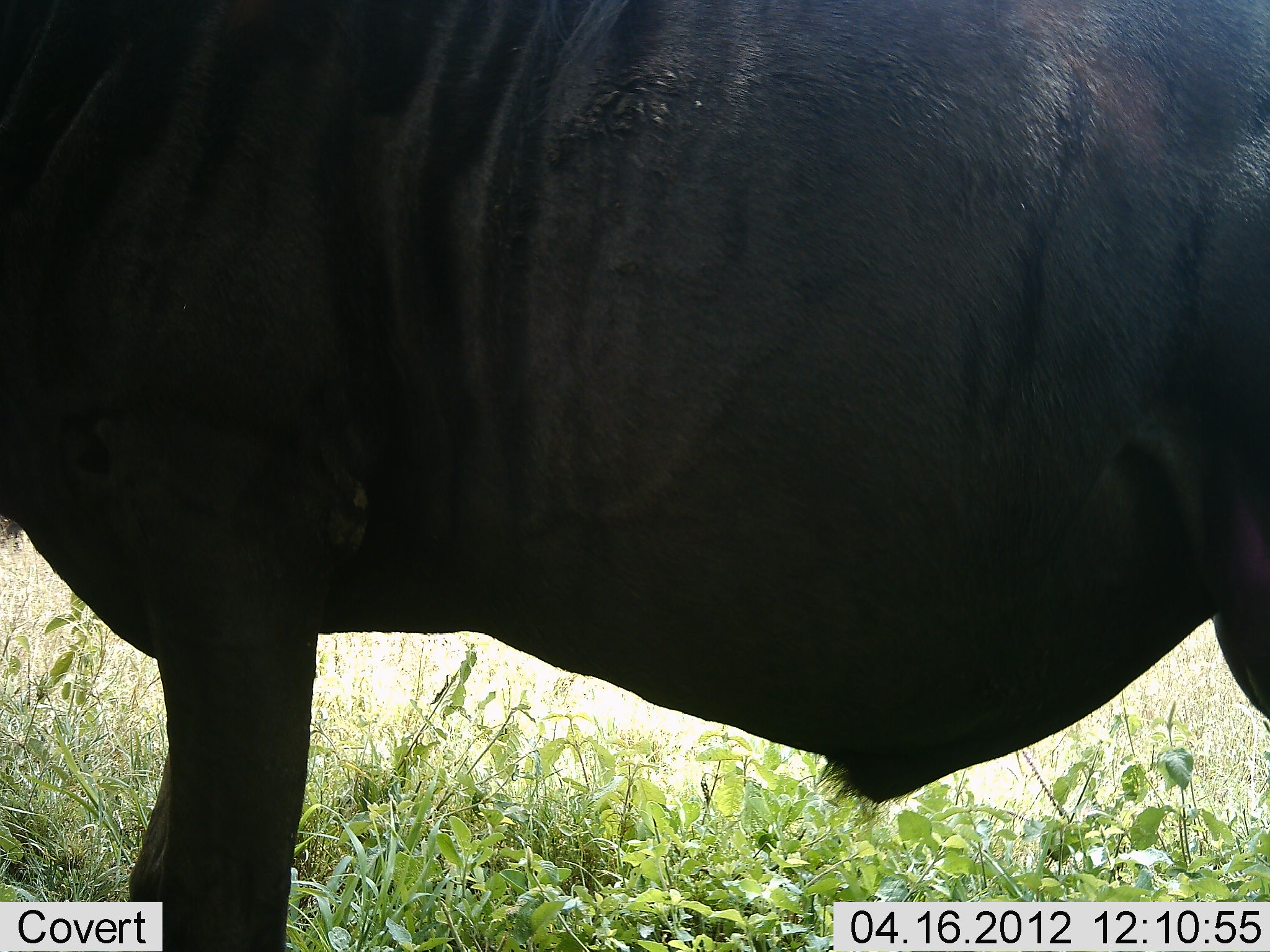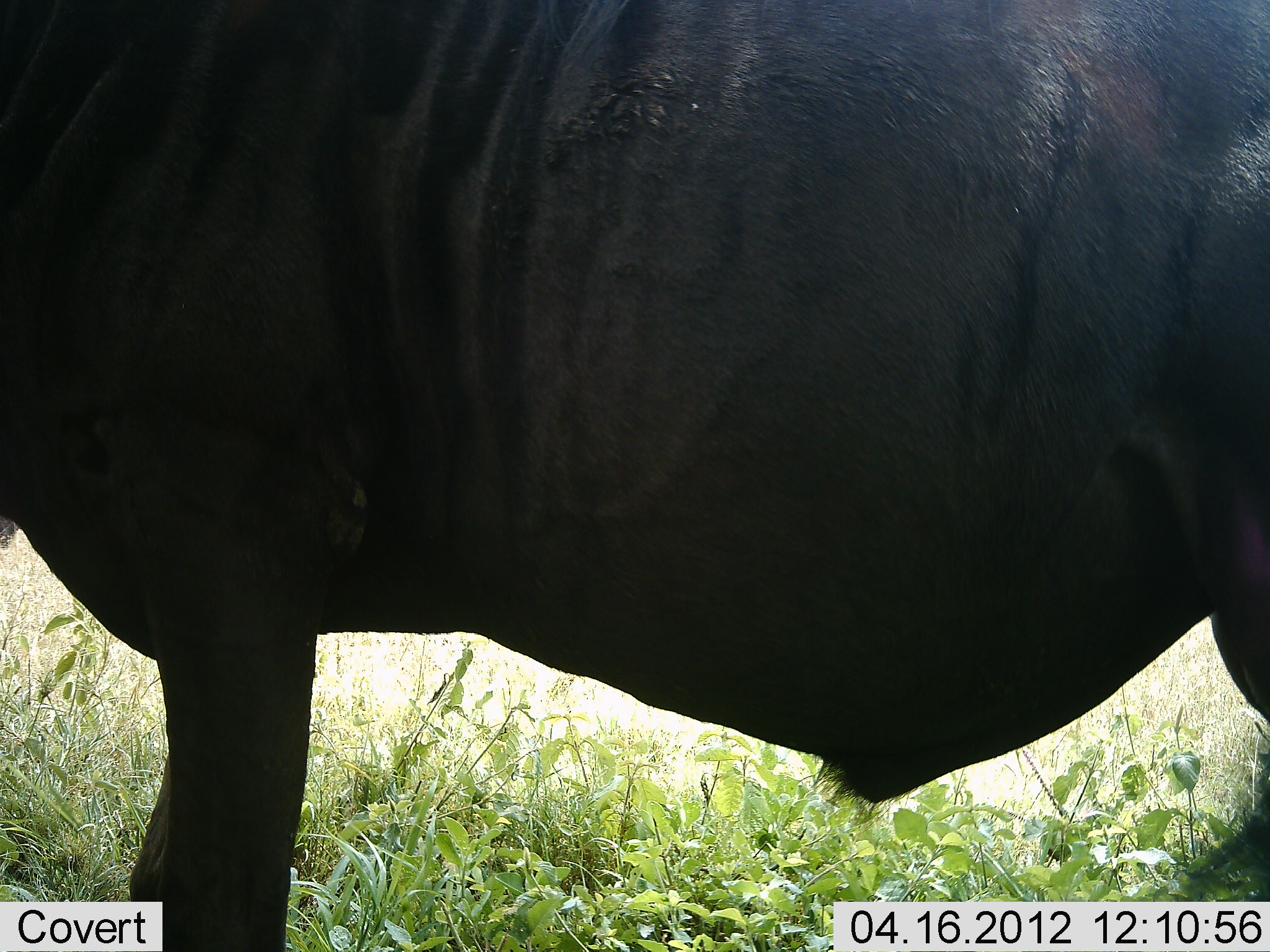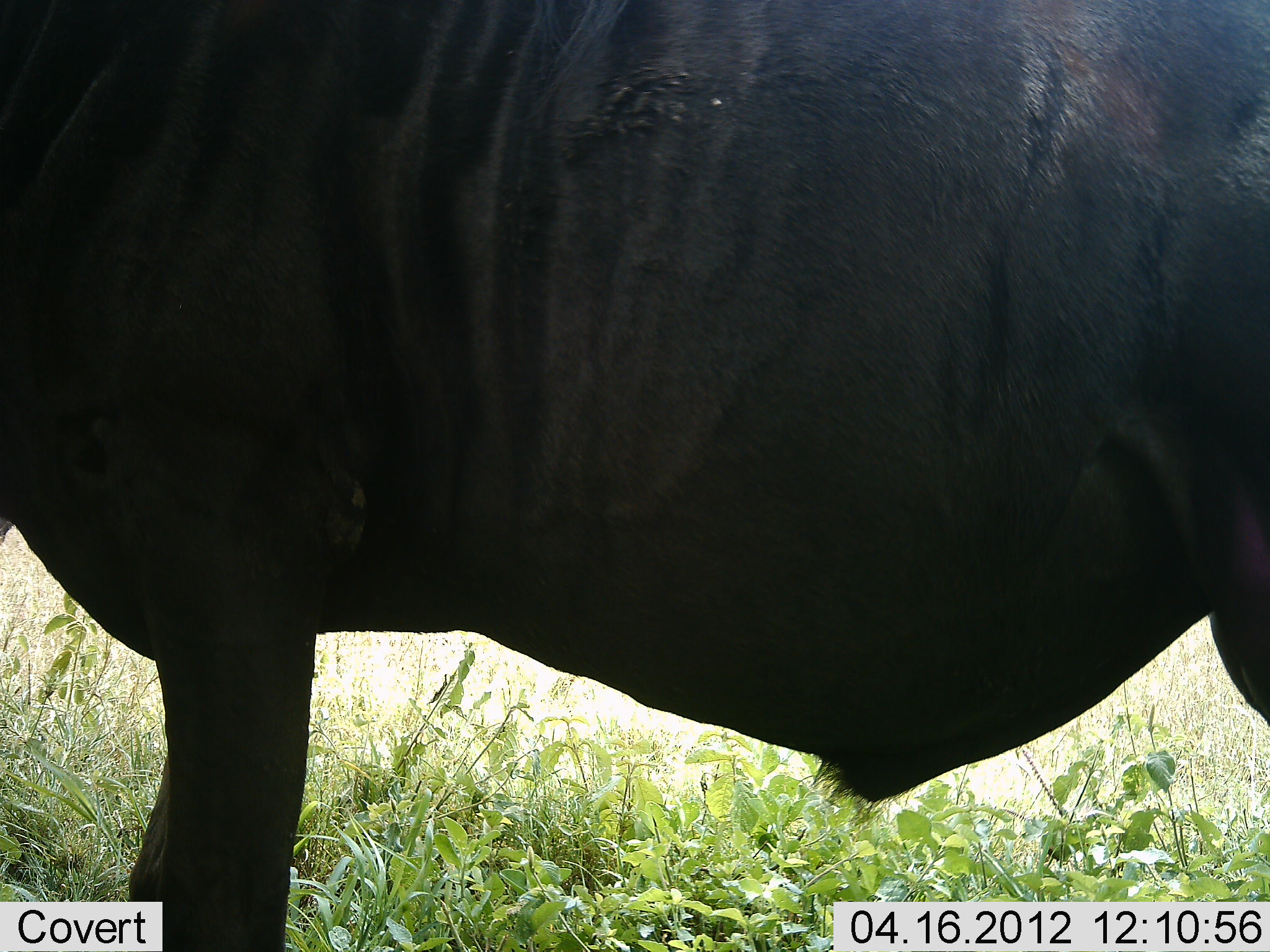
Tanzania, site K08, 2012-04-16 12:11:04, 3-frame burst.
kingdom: Animalia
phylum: Chordata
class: Mammalia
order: Artiodactyla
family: Bovidae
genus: Connochaetes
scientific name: Connochaetes taurinus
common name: blue wildebeest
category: wildebeest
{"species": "wildebeest (blue wildebeest) (Connochaetes taurinus)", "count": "1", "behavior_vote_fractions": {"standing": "100%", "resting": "0%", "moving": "0%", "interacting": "0%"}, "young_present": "0%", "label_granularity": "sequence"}